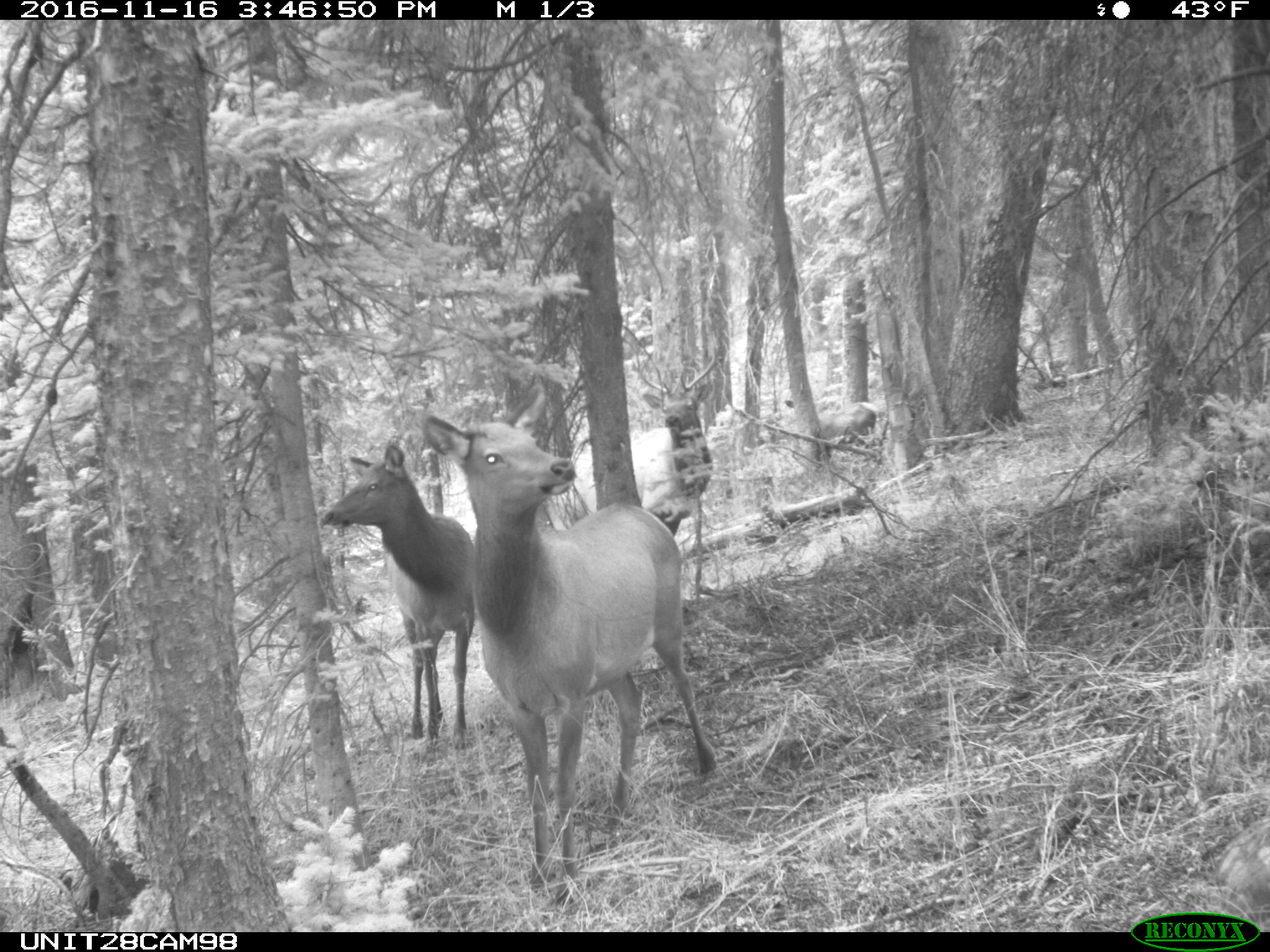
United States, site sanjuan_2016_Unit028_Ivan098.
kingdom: Animalia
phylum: Chordata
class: Mammalia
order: Artiodactyla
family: Cervidae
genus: Cervus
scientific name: Cervus elaphus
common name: red deer